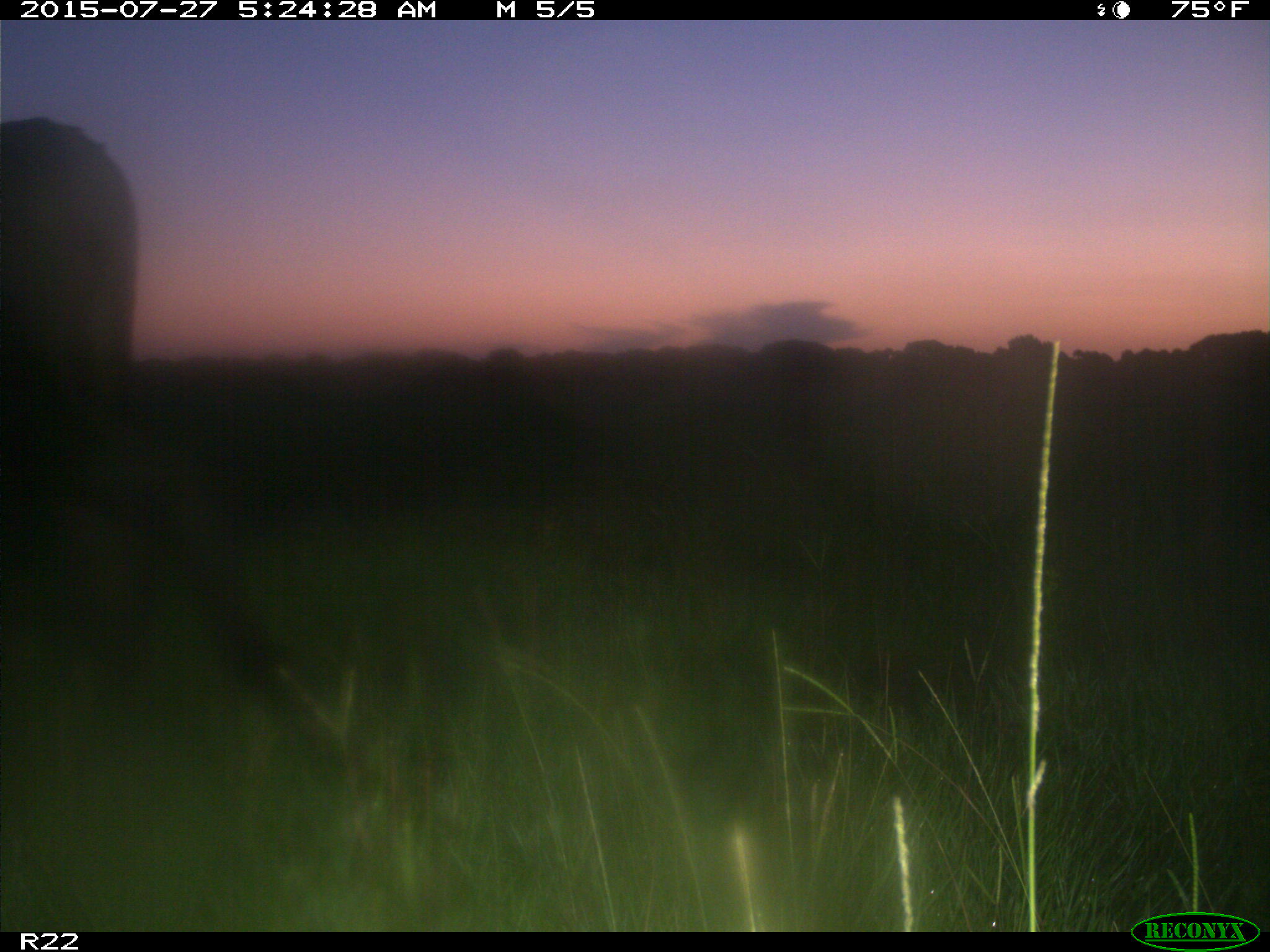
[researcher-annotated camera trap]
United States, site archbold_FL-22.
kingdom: Animalia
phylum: Chordata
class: Mammalia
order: Artiodactyla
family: Bovidae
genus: Bos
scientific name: Bos taurus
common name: domestic cow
Bos taurus (domestic cow).